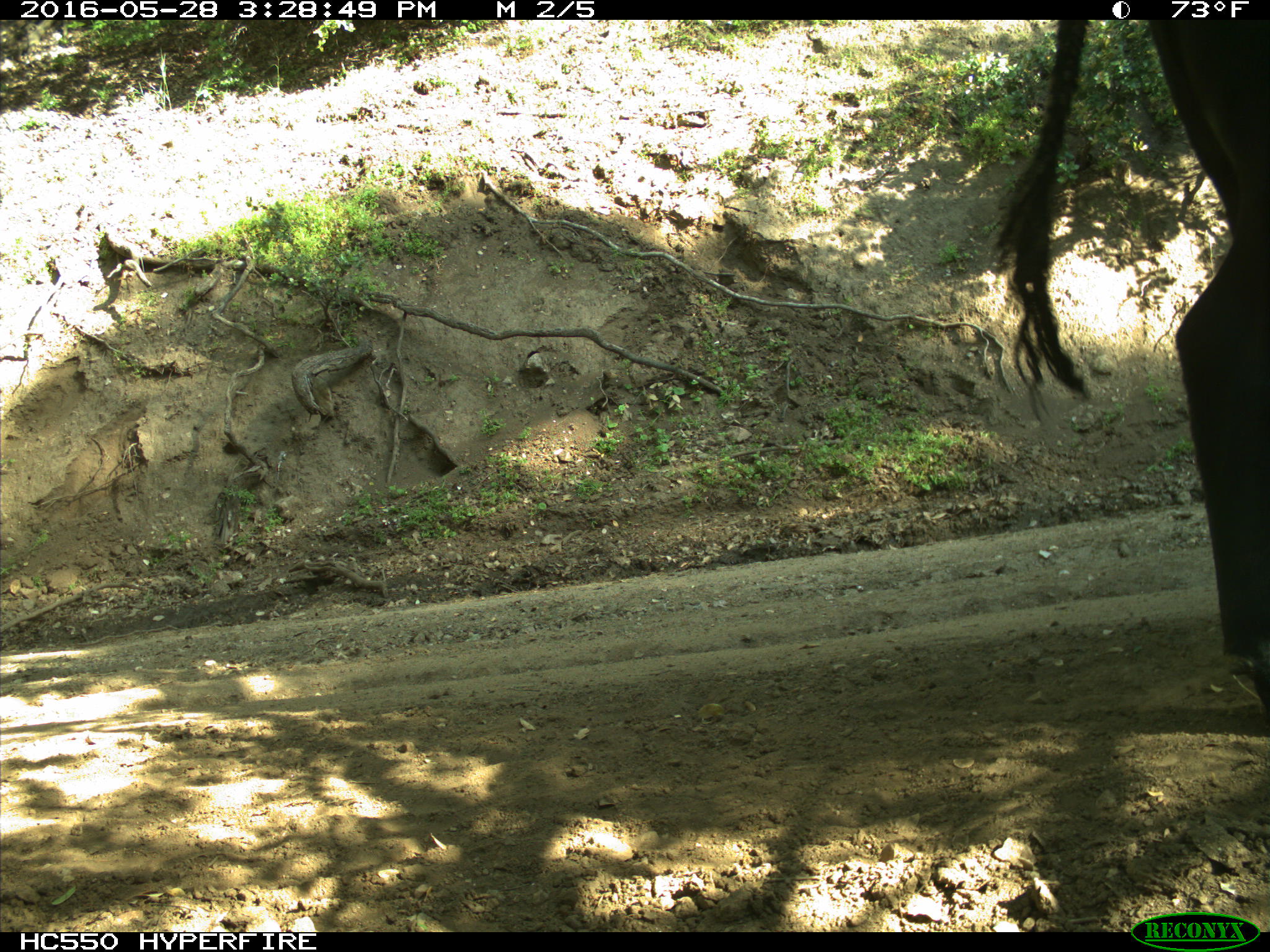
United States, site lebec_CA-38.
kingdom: Animalia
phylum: Chordata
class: Mammalia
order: Artiodactyla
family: Bovidae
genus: Bos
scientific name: Bos taurus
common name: domestic cow